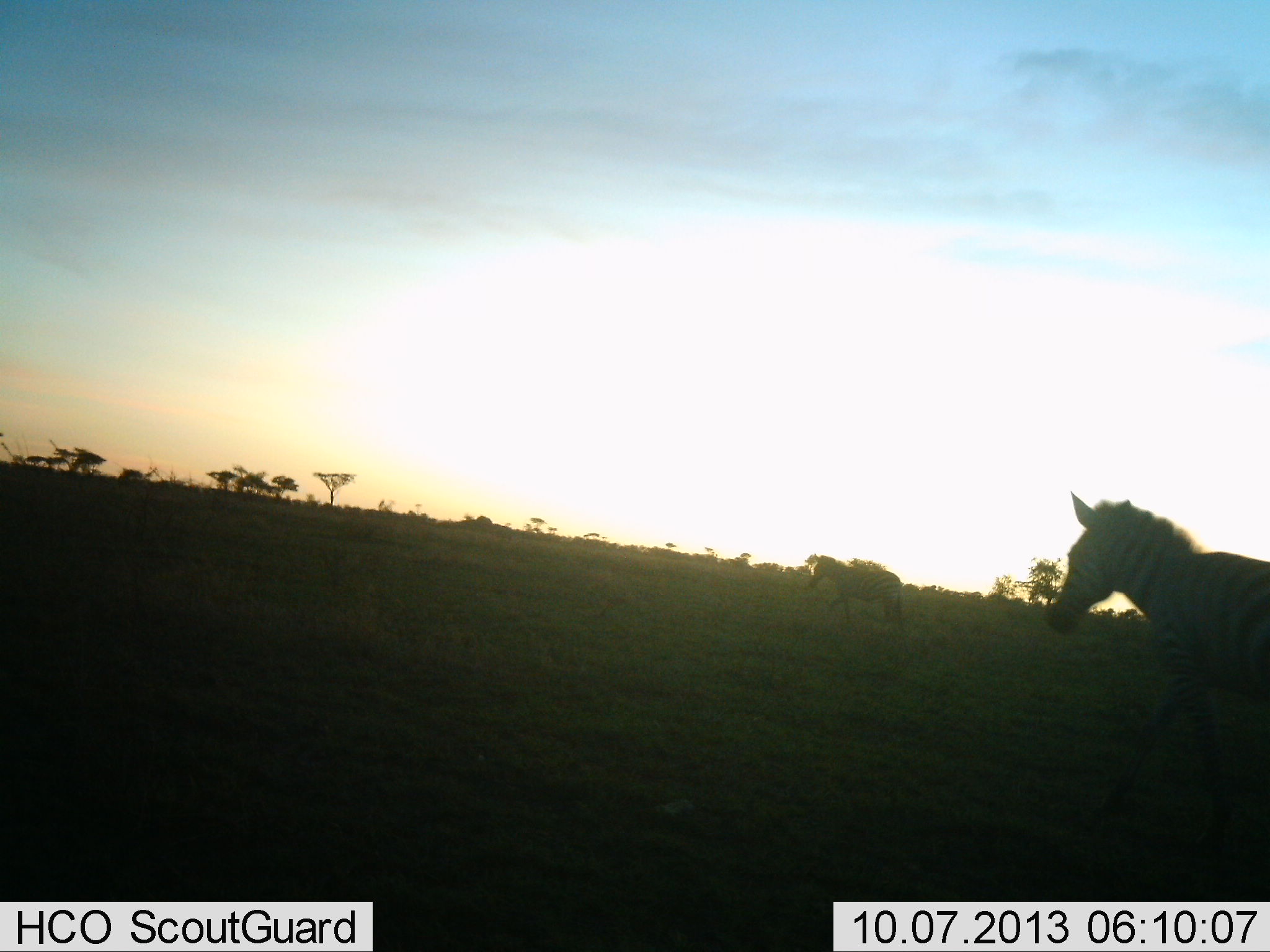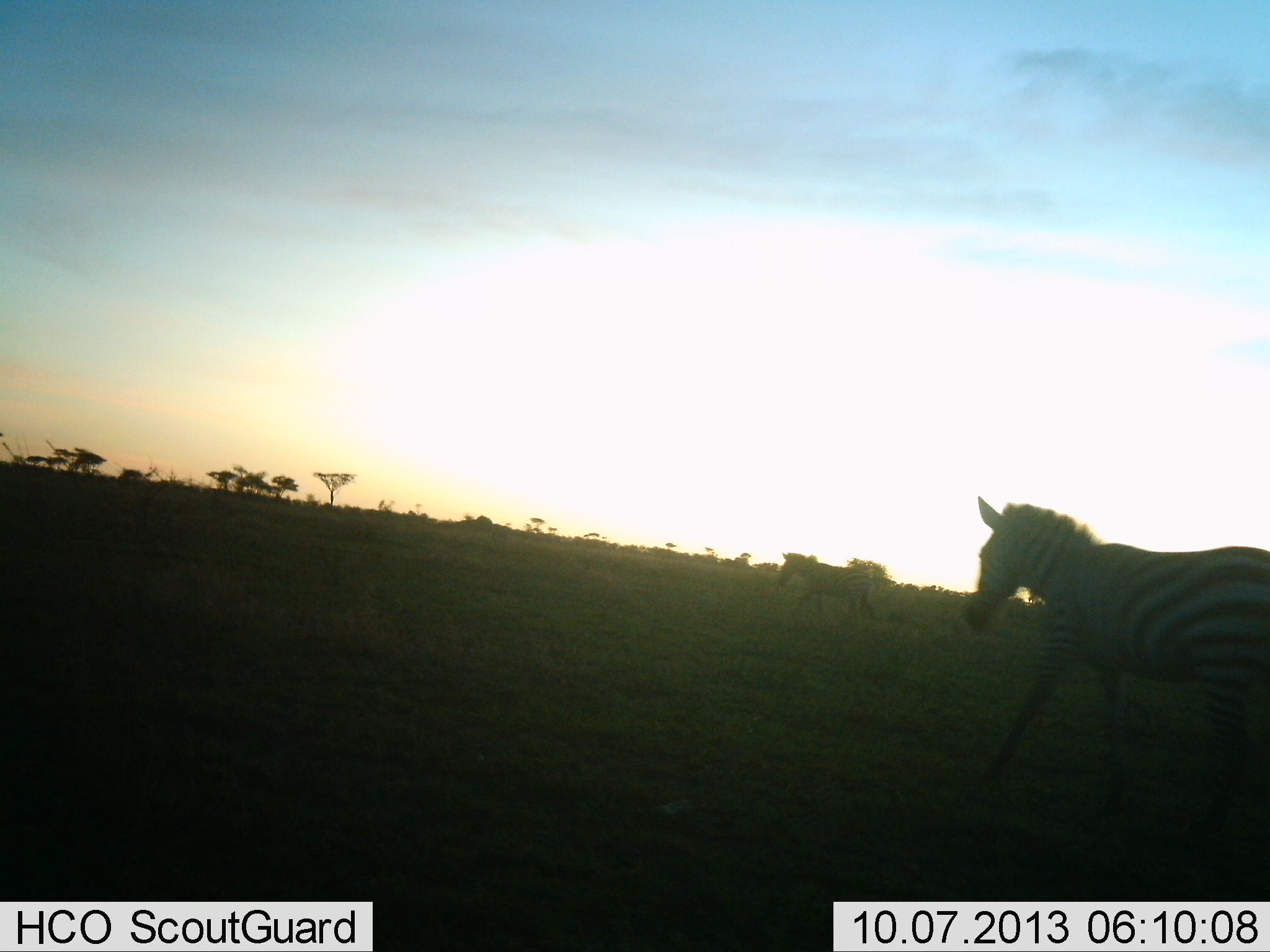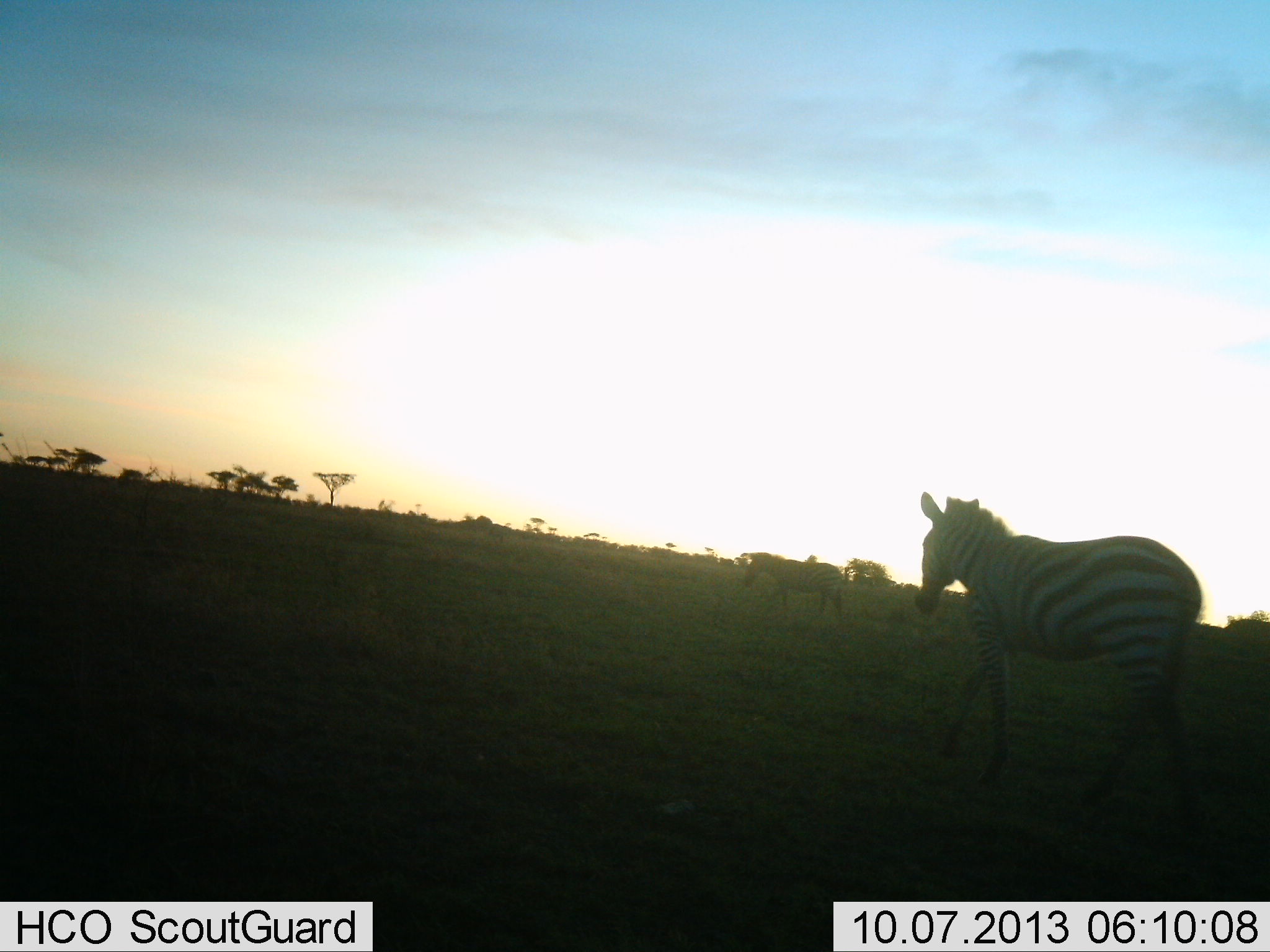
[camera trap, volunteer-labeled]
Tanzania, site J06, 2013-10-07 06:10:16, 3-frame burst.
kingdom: Animalia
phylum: Chordata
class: Mammalia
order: Perissodactyla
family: Equidae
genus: Equus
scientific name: Equus quagga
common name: plains zebra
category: zebra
Zebra (plains zebra) (Equus quagga), count 2. Behavior (volunteer vote fractions): standing 0%, resting 0%, moving 100%, interacting 0%. Young present (vote fraction): 0%. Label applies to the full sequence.